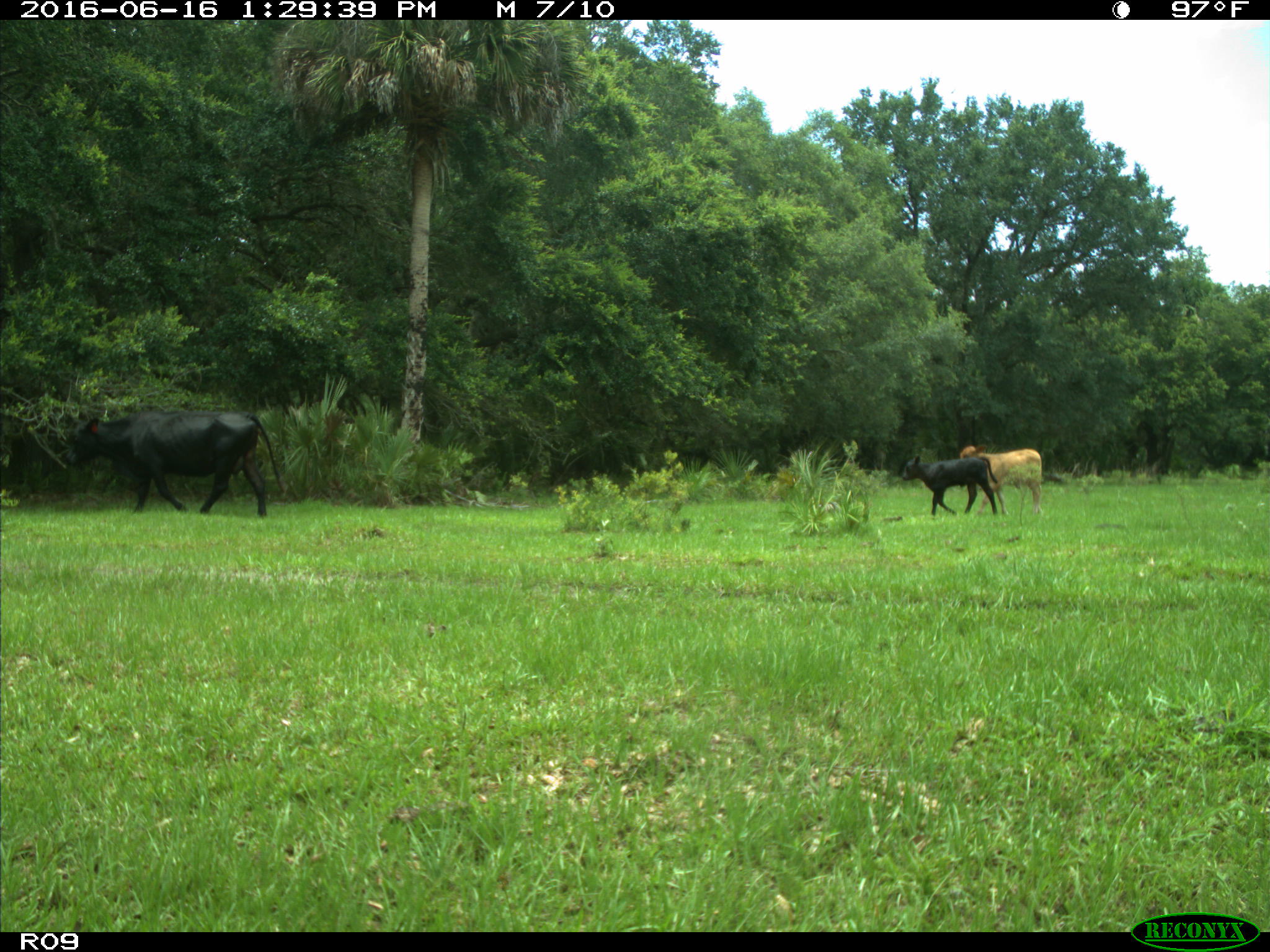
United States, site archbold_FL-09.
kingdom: Animalia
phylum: Chordata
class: Mammalia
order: Artiodactyla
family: Bovidae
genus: Bos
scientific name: Bos taurus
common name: domestic cow